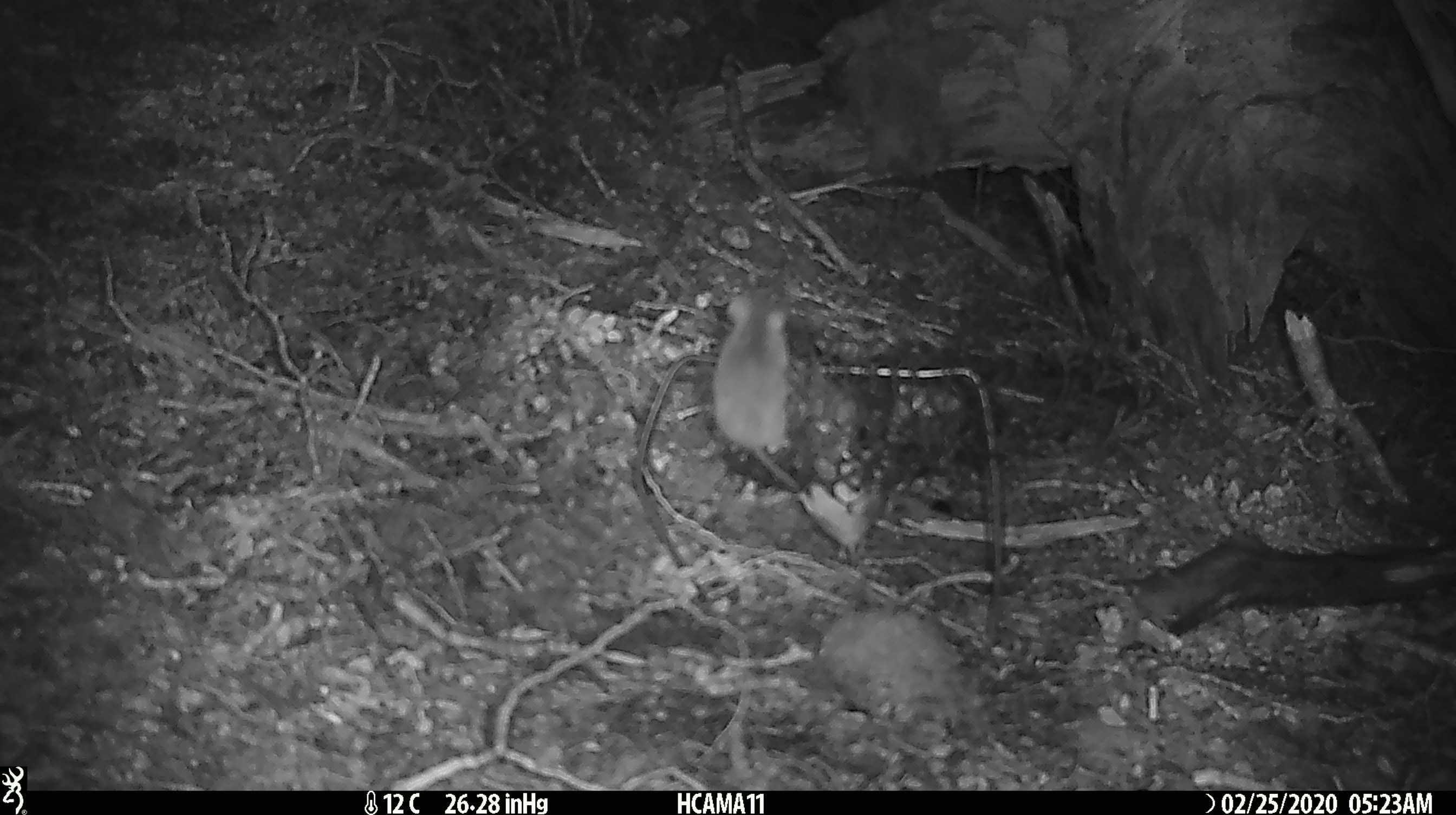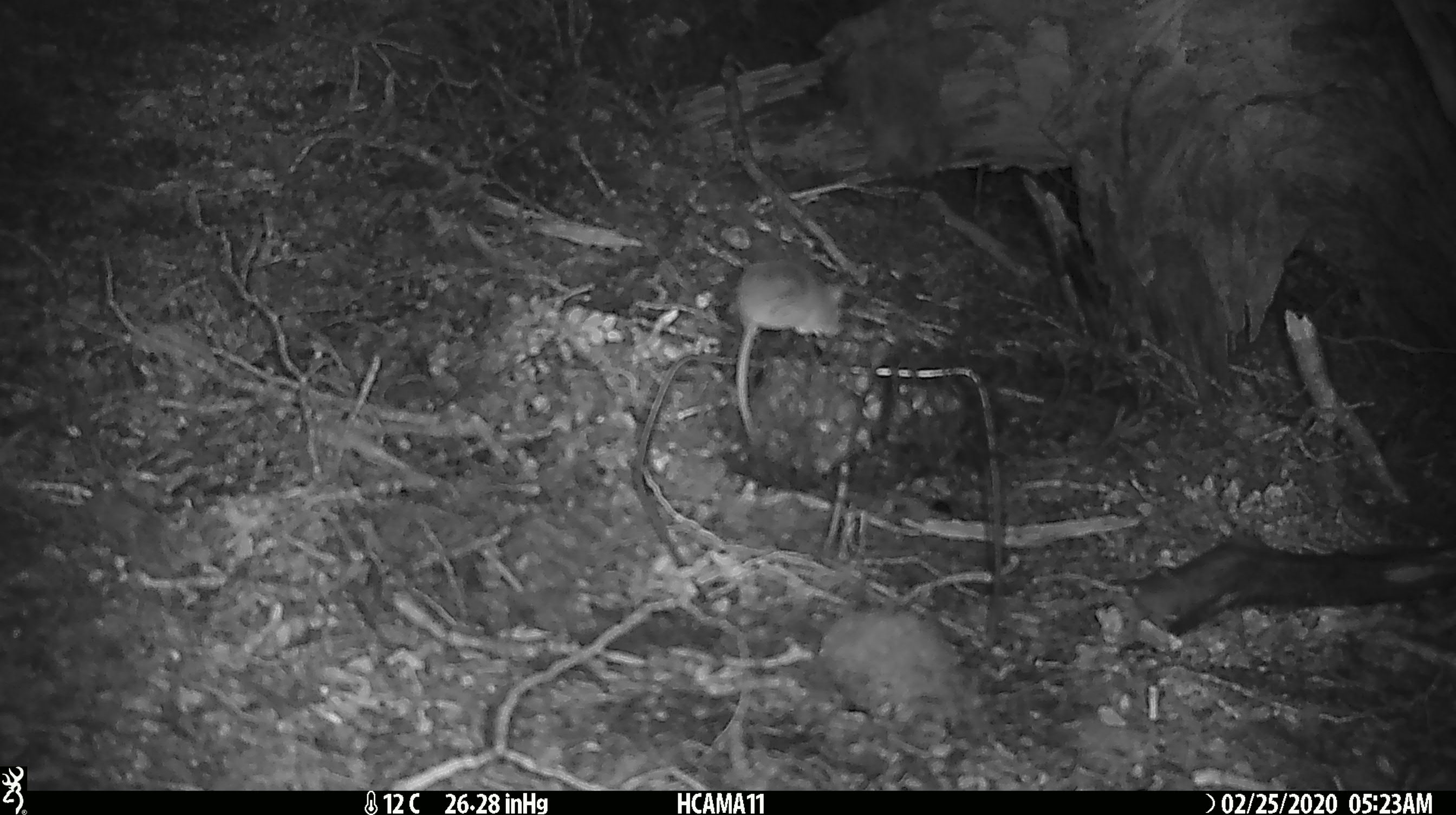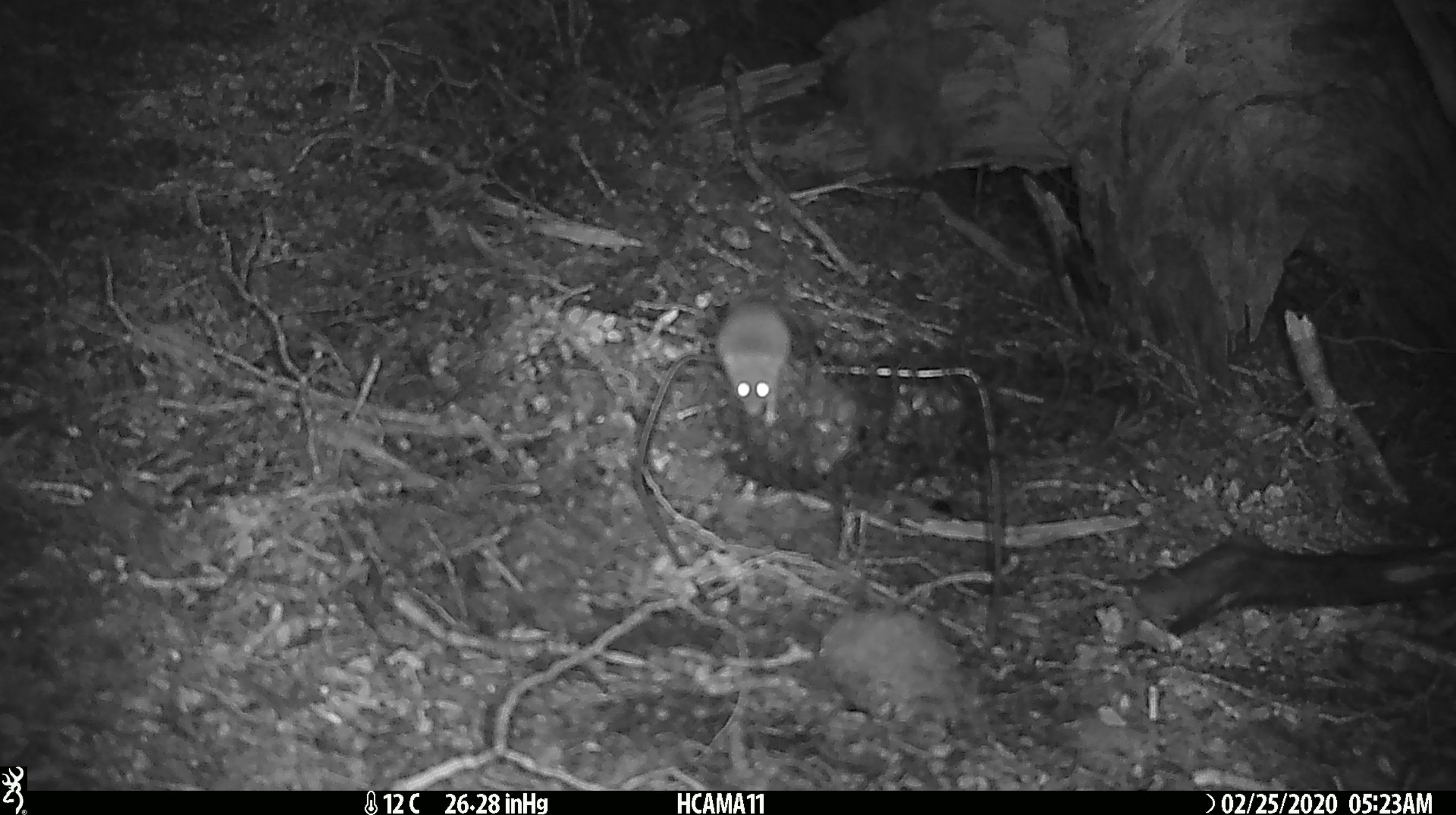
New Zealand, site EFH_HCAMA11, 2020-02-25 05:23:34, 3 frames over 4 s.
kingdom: Animalia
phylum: Chordata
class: Mammalia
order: Rodentia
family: Muridae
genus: Mus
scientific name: Mus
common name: mouse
Mouse (Mus).